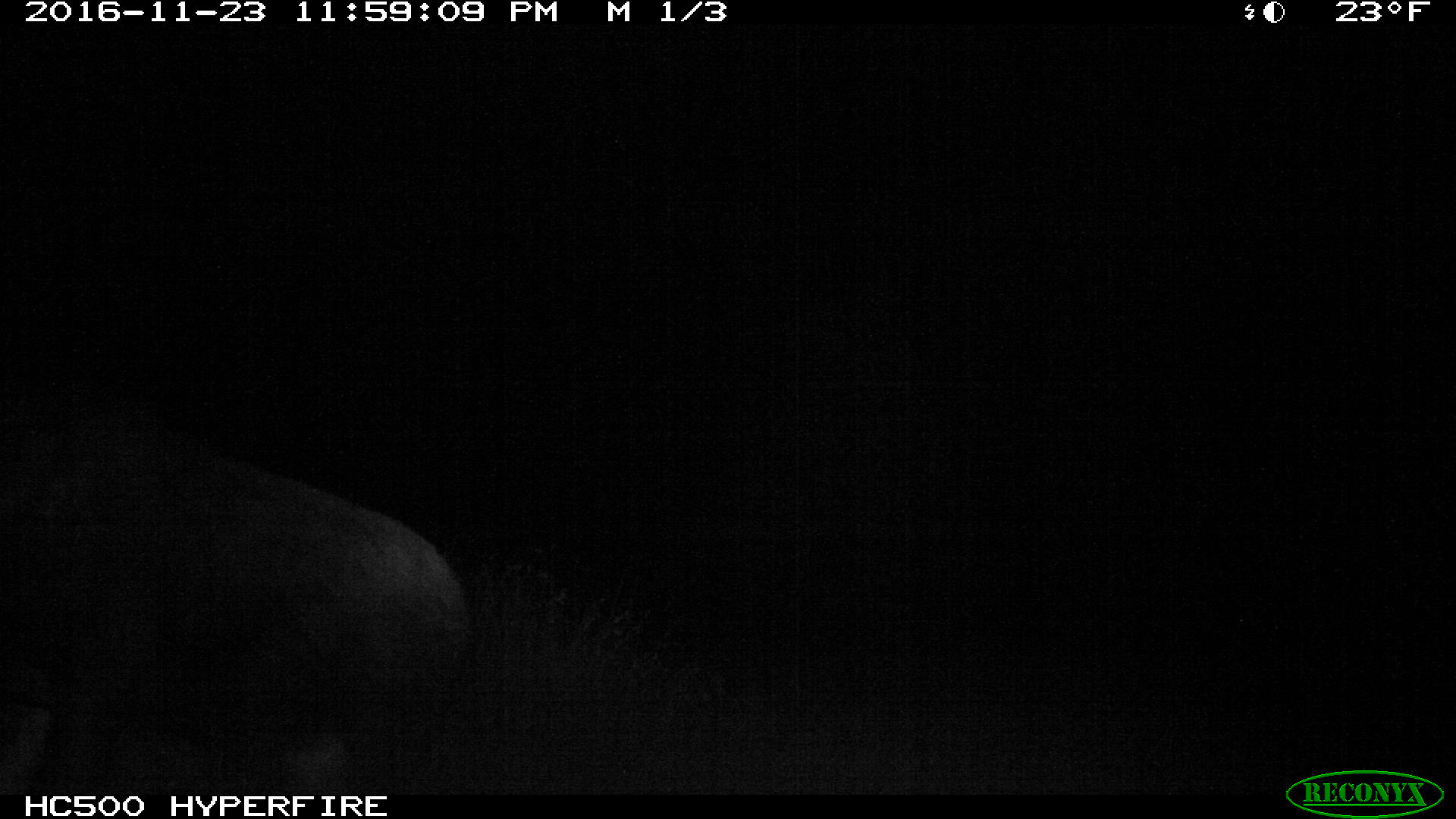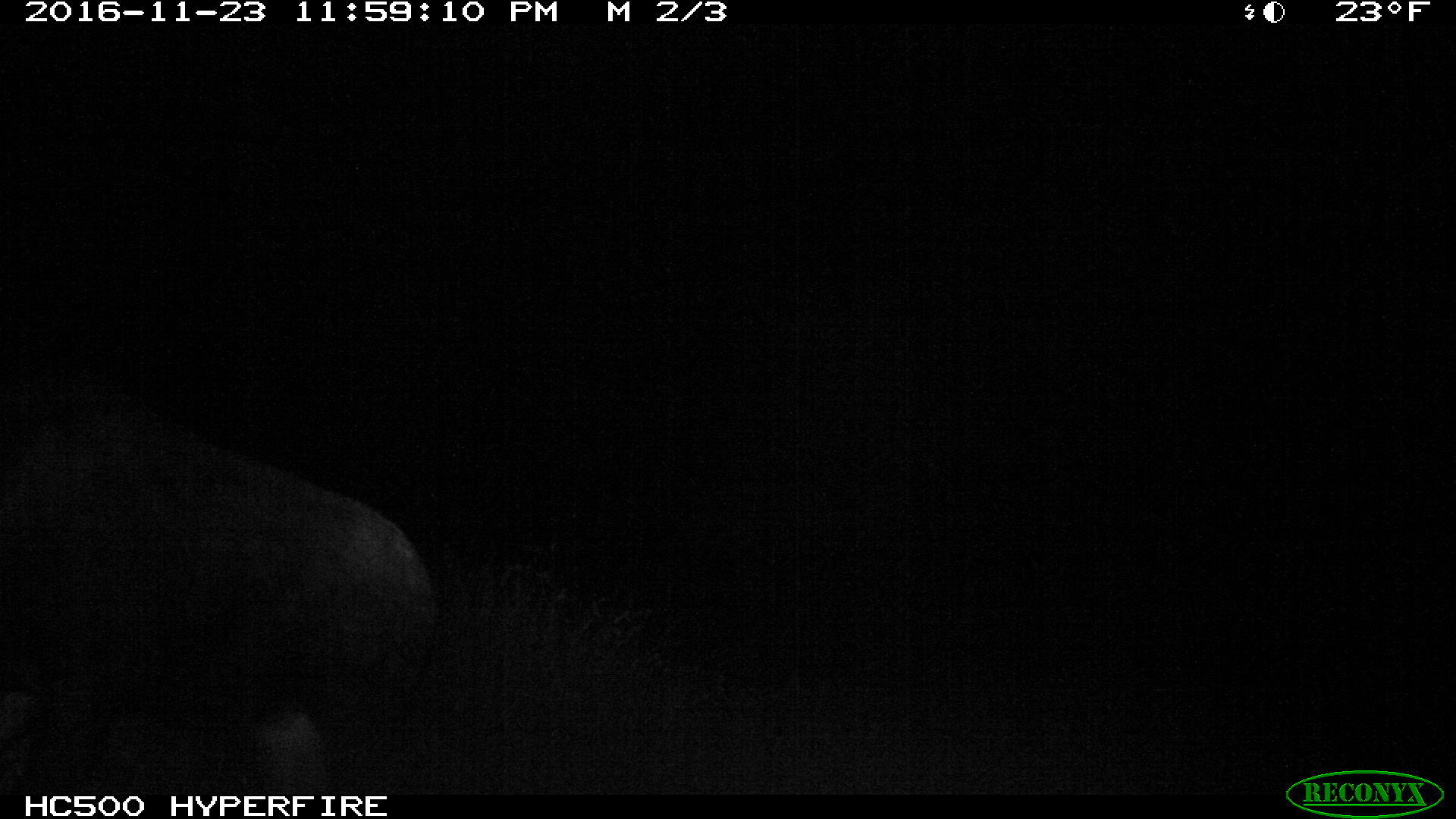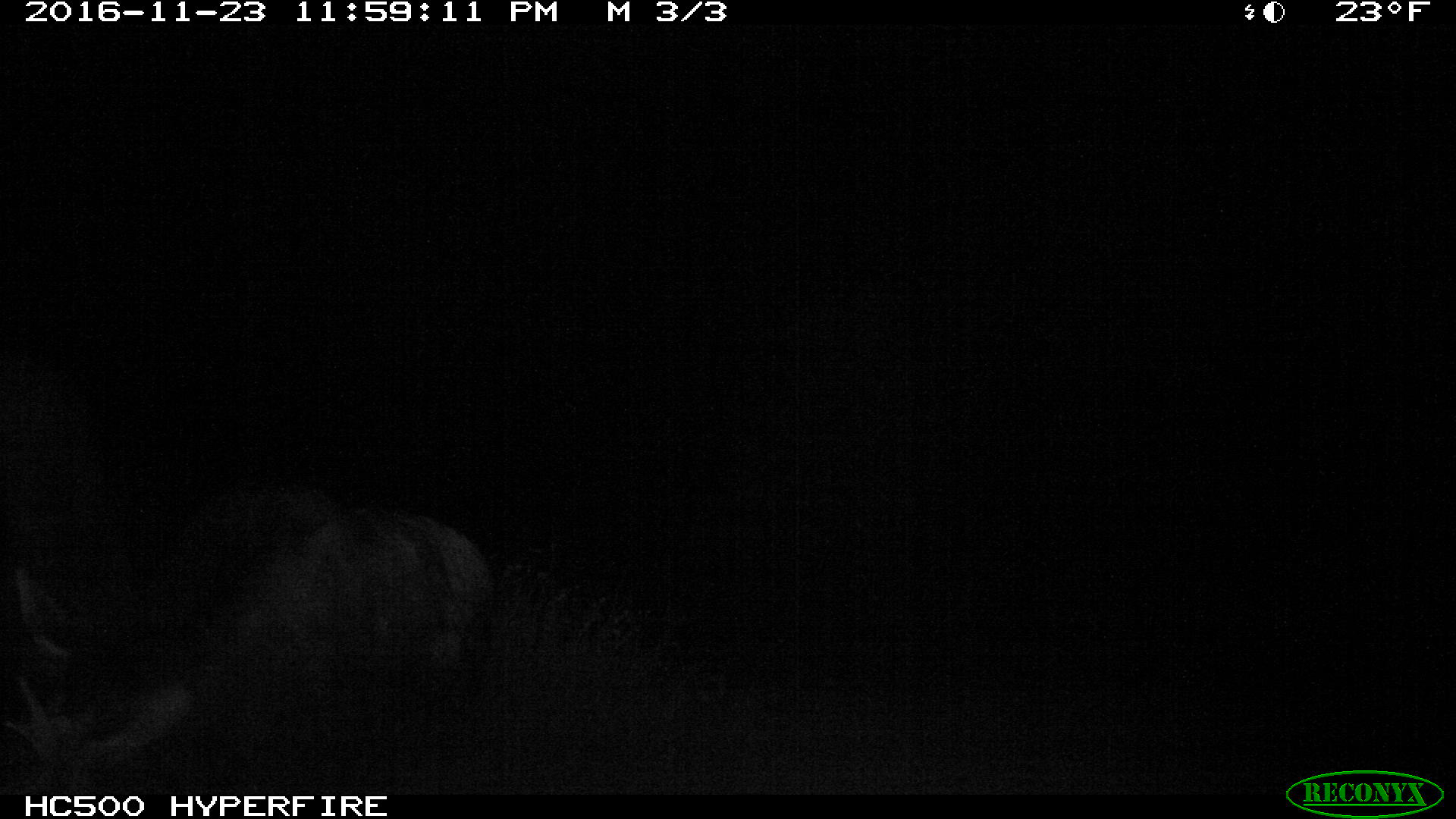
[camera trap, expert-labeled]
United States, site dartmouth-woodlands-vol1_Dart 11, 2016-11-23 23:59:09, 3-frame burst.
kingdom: Animalia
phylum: Chordata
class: Mammalia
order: Artiodactyla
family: Cervidae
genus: Alces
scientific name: Alces alces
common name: moose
Moose (Alces alces).